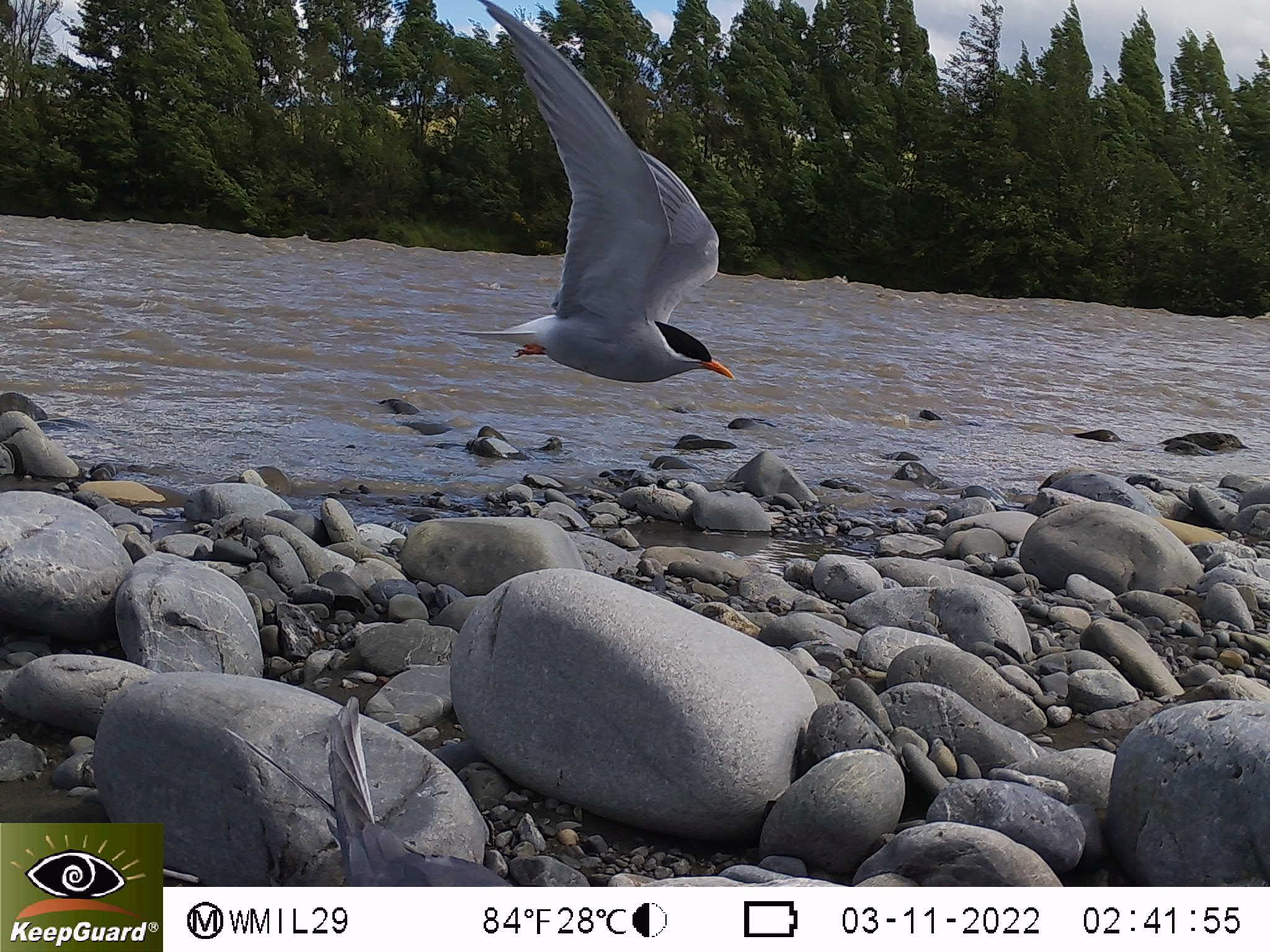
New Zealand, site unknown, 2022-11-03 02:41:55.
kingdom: Animalia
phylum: Chordata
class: Aves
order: Charadriiformes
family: Laridae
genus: Chlidonias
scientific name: Chlidonias albostriatus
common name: black-fronted tern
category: black fronted tern